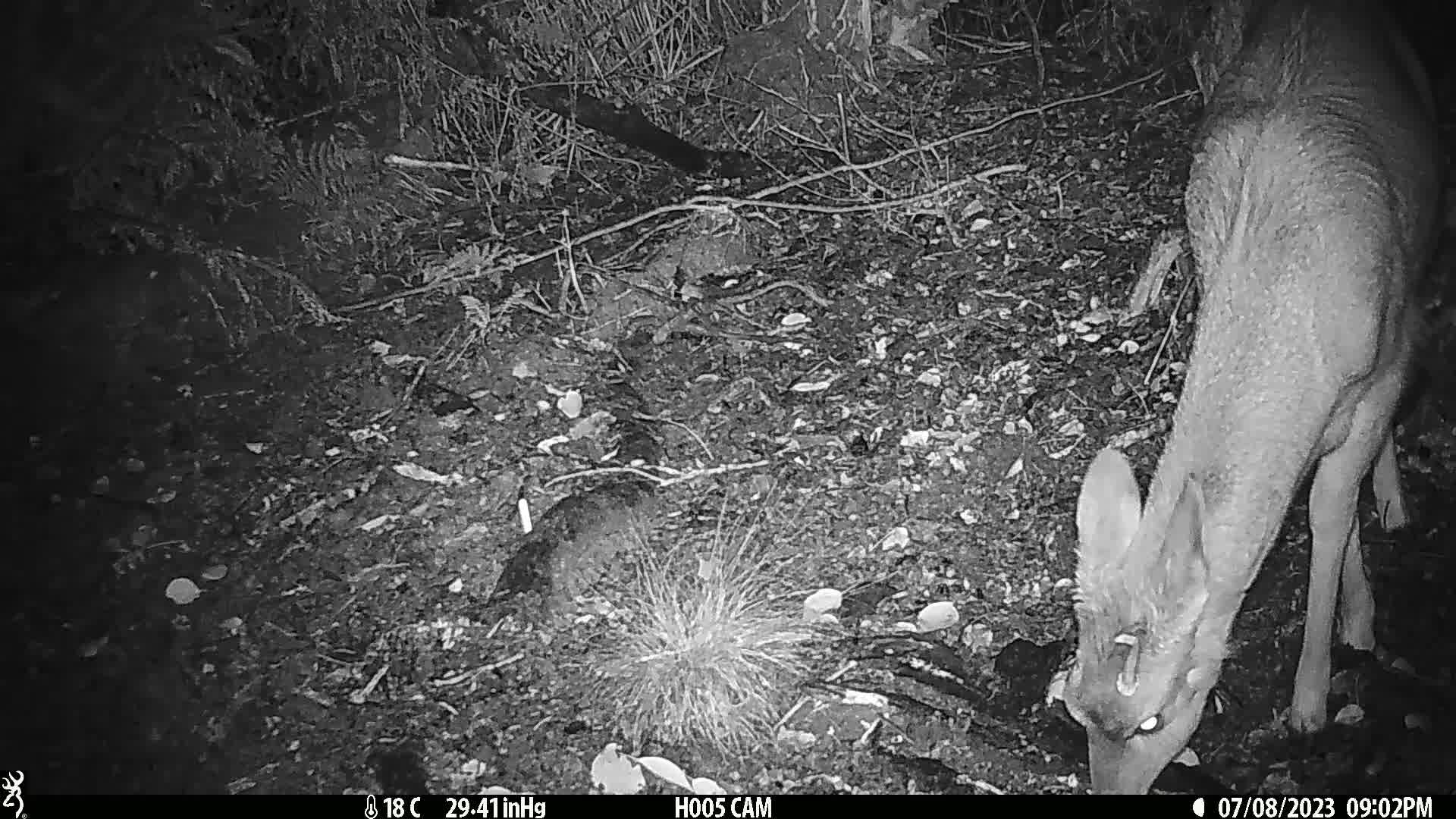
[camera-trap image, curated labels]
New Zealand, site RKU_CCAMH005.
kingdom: Animalia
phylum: Chordata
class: Mammalia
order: Artiodactyla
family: Cervidae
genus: Odocoileus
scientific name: Odocoileus virginianus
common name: white-tailed deer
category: white tailed deer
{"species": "white tailed deer (white-tailed deer) (Odocoileus virginianus)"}